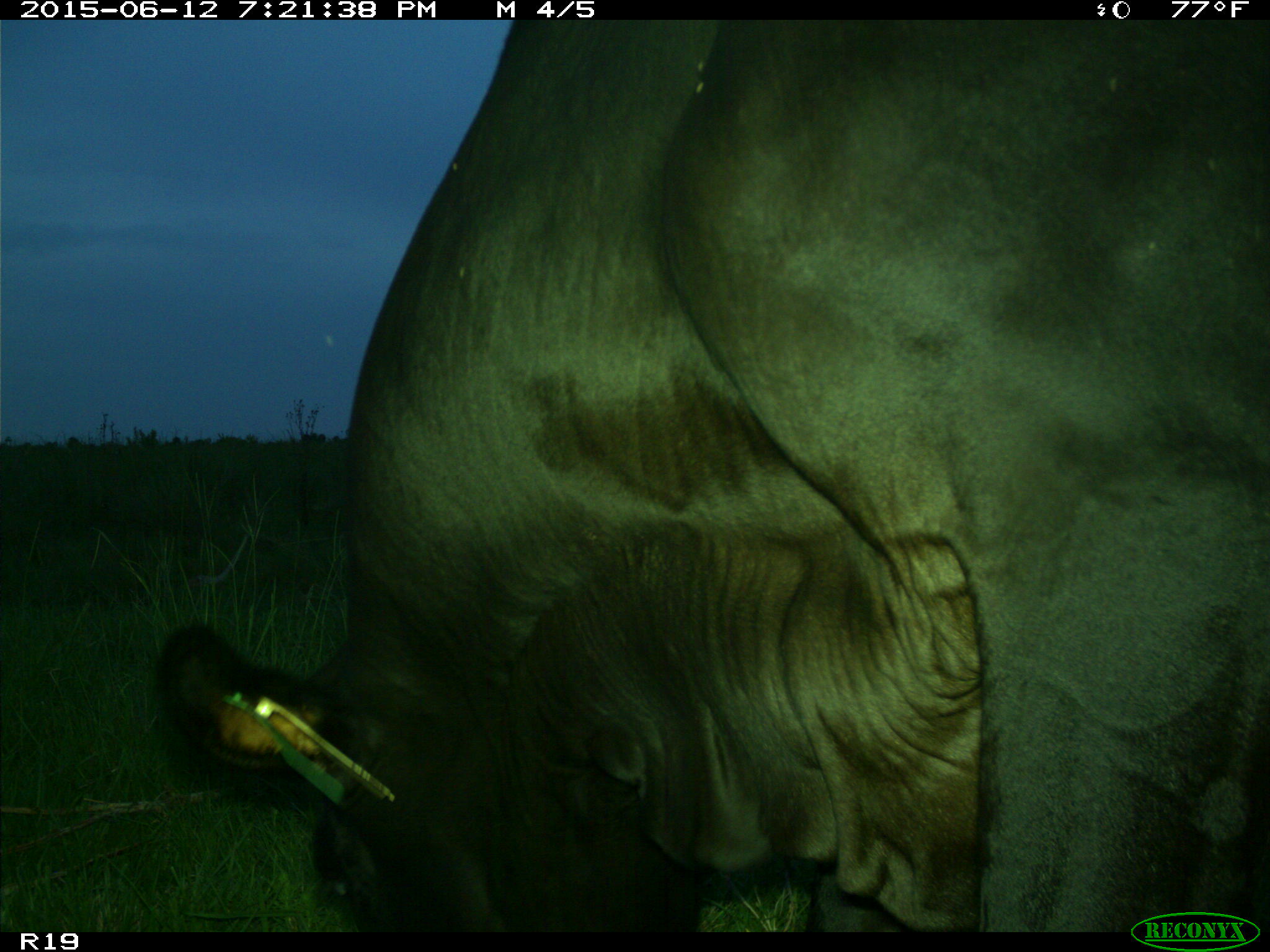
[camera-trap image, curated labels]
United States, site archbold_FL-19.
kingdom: Animalia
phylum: Chordata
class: Mammalia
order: Artiodactyla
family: Bovidae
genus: Bos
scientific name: Bos taurus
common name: domestic cow